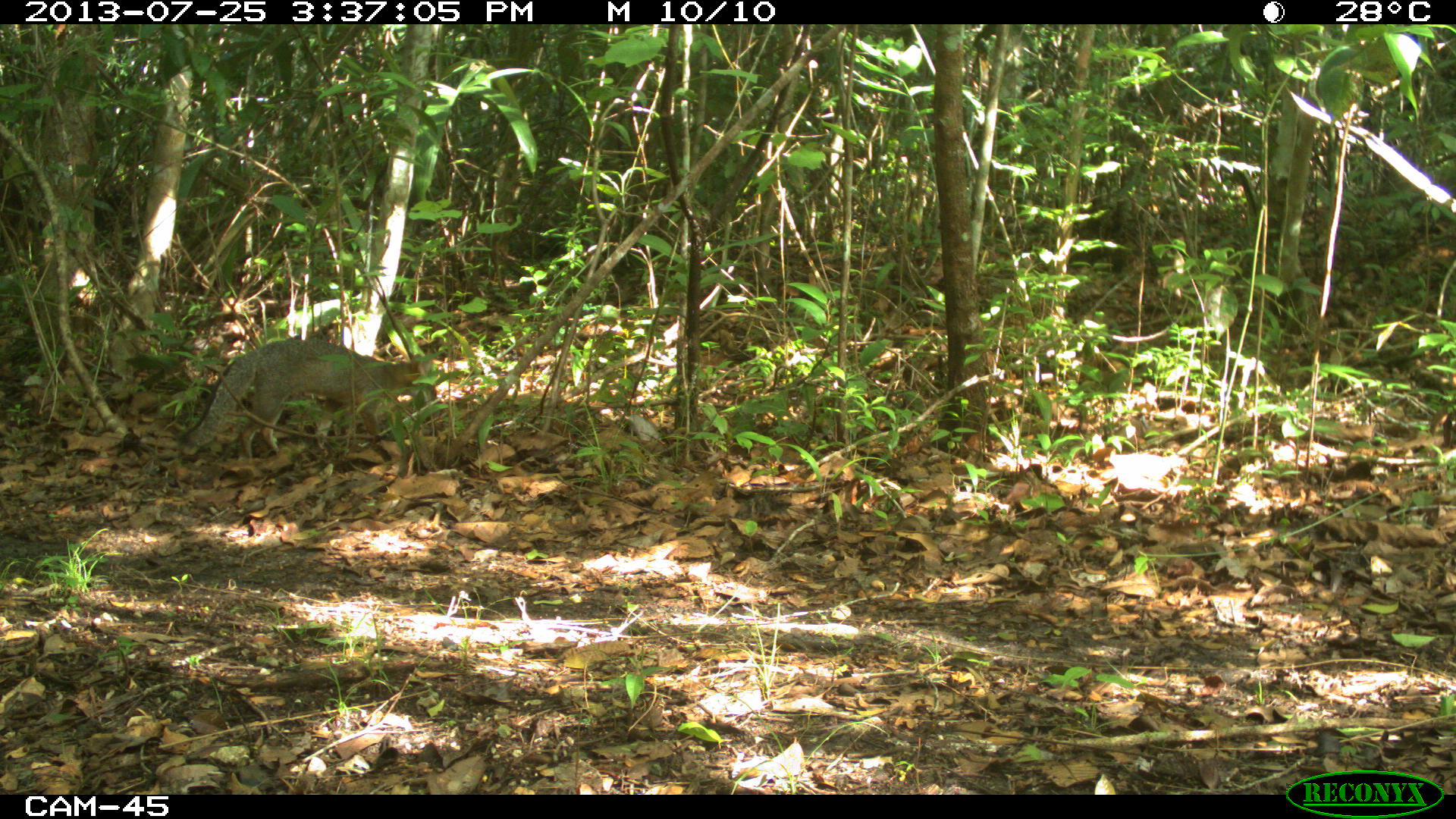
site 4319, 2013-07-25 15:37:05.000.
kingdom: Animalia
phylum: Chordata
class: Mammalia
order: Carnivora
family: Canidae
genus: Urocyon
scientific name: Urocyon cinereoargenteus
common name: gray fox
Urocyon cinereoargenteus (gray fox), count 1.